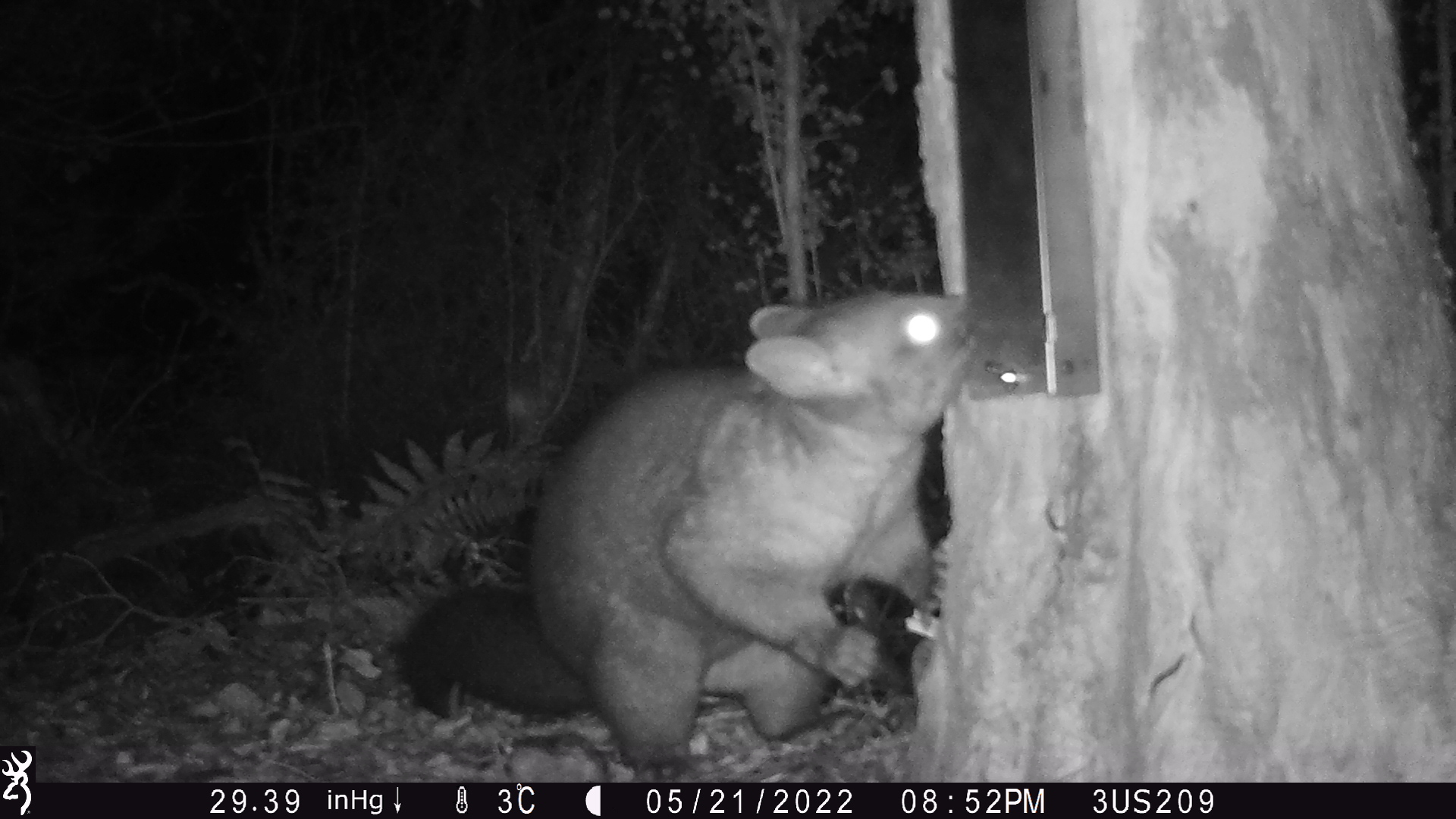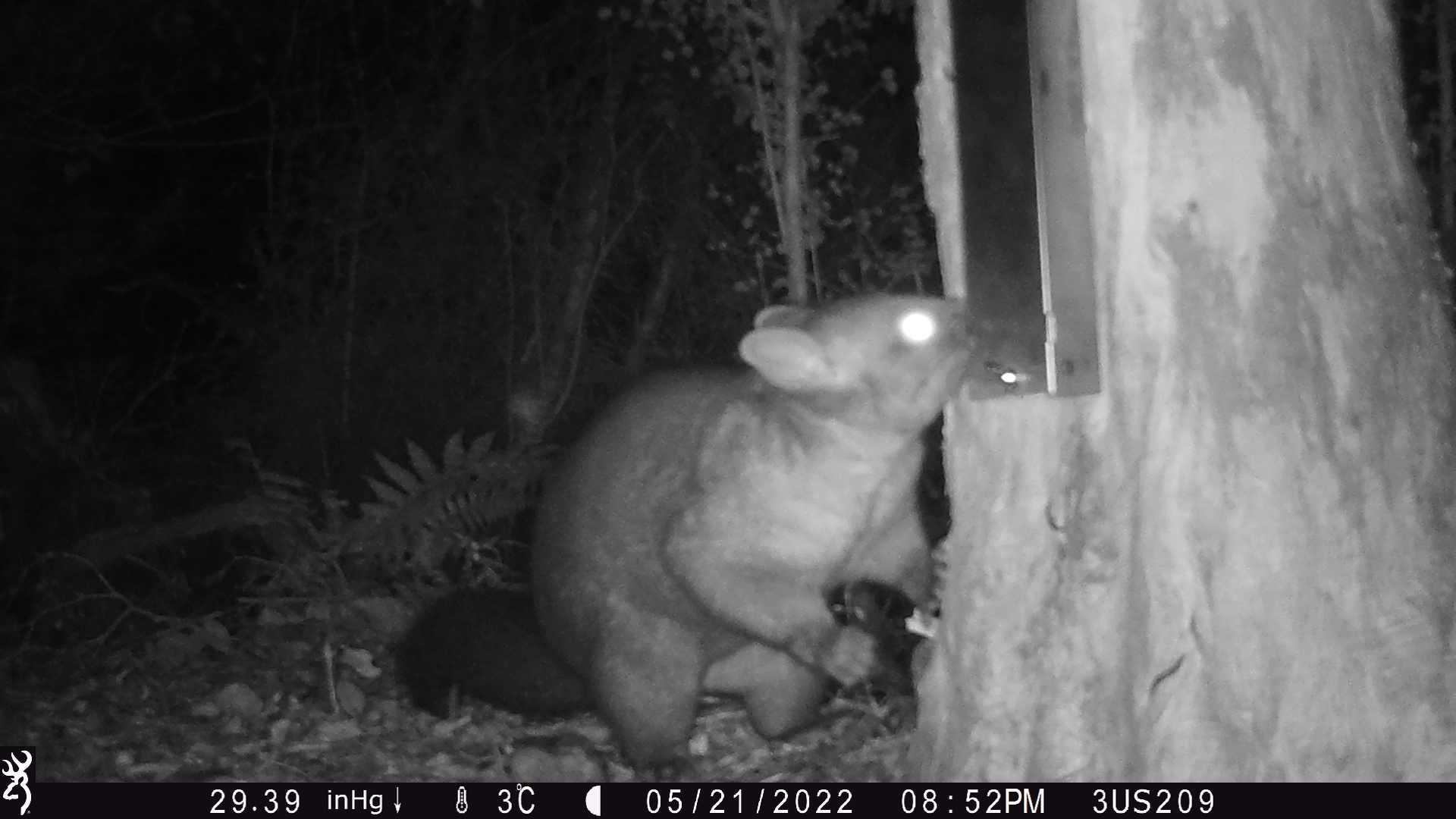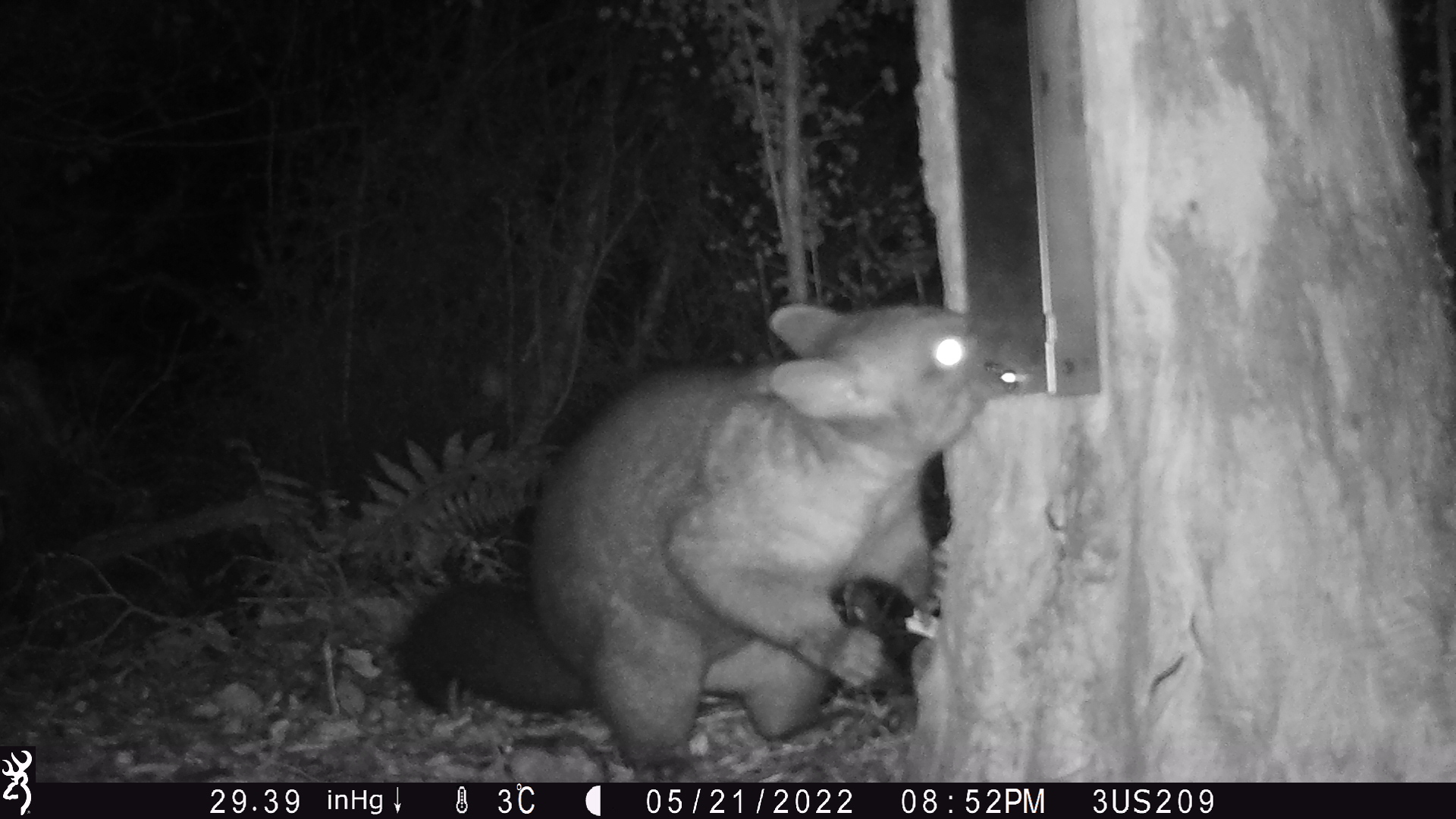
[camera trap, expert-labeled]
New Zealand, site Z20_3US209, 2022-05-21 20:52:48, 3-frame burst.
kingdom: Animalia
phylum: Chordata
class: Mammalia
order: Diprotodontia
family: Phalangeridae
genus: Trichosurus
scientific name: Trichosurus vulpecula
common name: common brushtail possum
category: possum